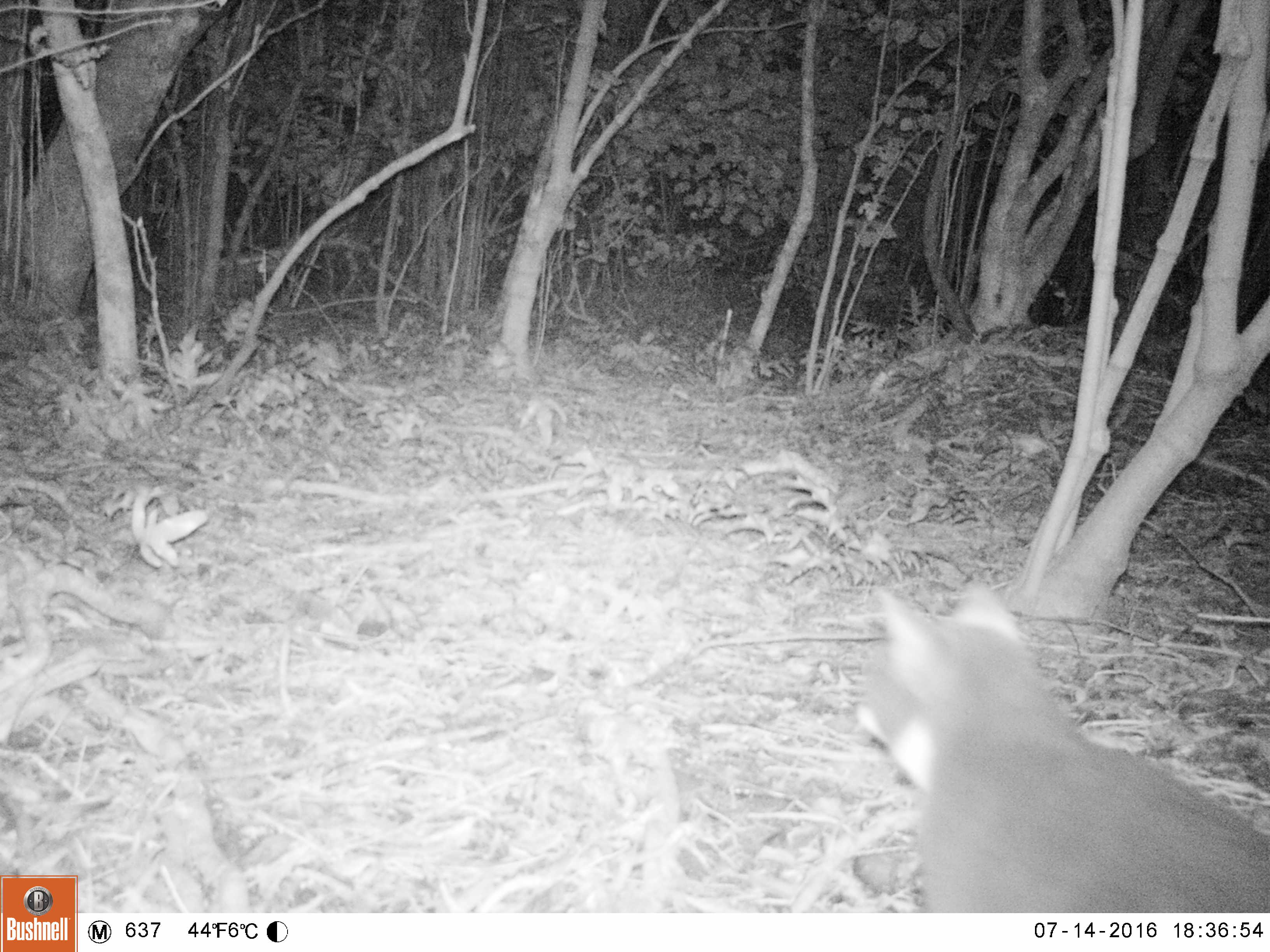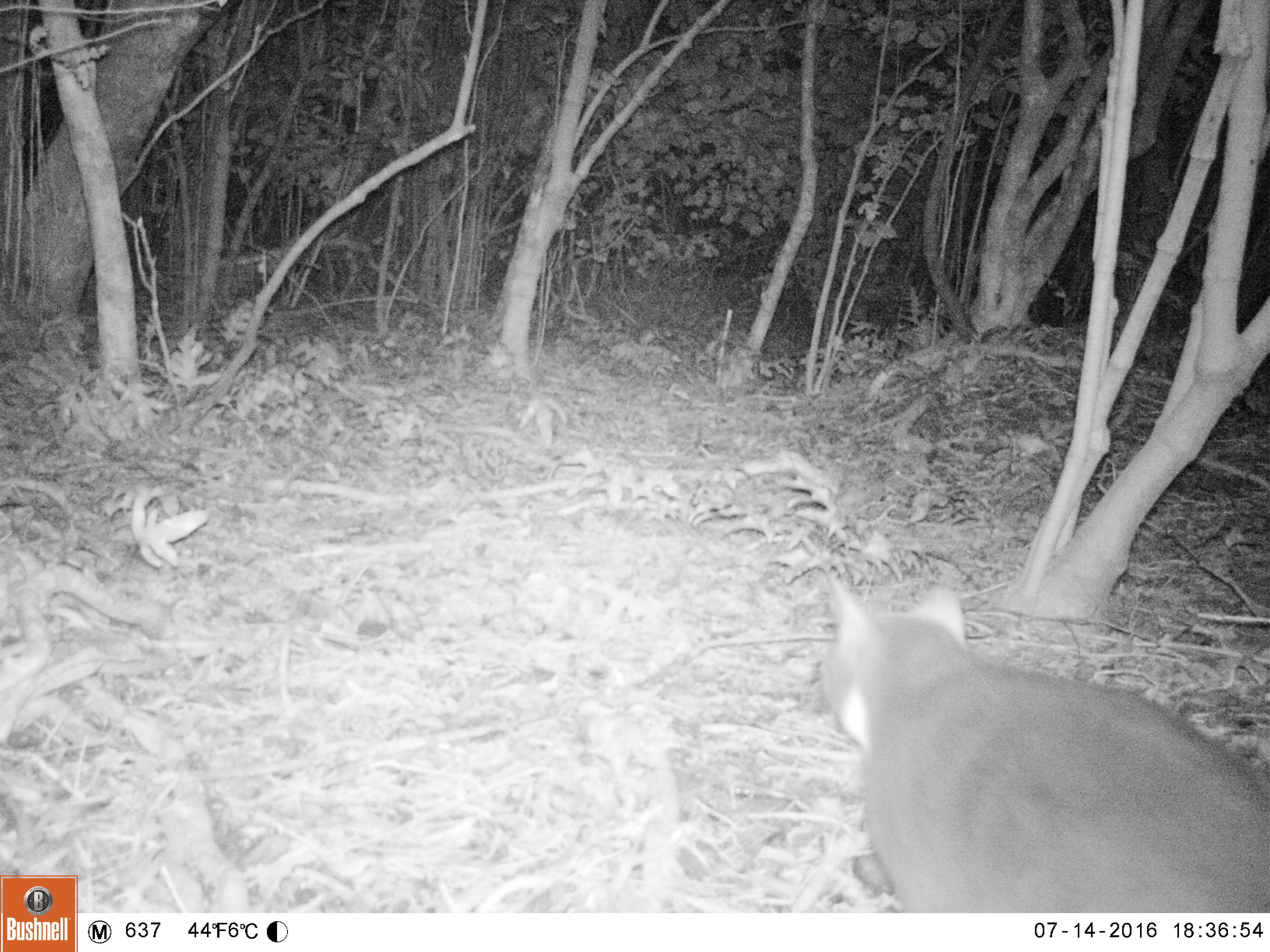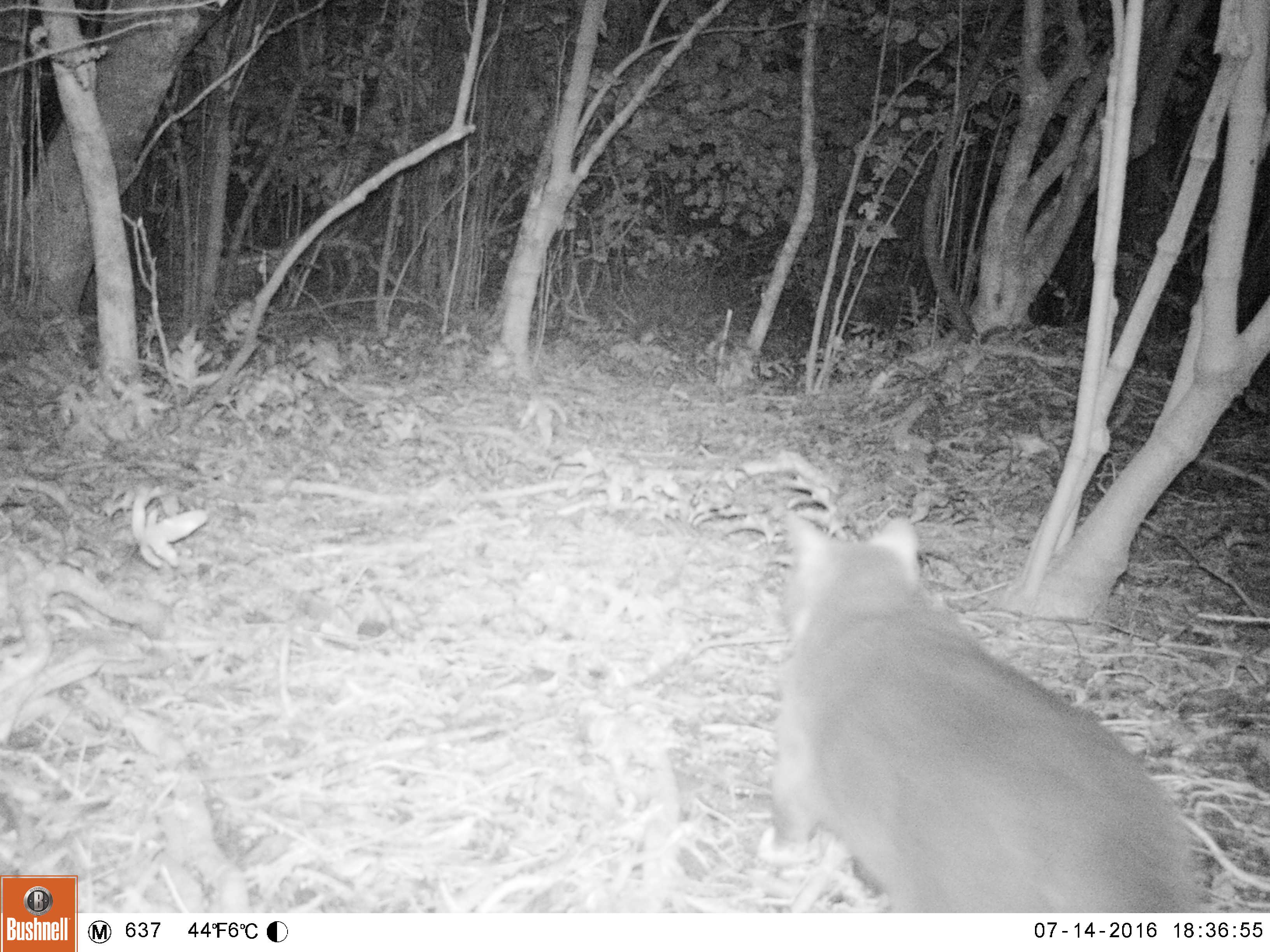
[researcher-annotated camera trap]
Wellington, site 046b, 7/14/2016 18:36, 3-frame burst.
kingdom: Animalia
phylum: Chordata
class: Mammalia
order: Carnivora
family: Felidae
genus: Felis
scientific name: Felis catus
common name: cat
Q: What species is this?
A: Cat (Felis catus).